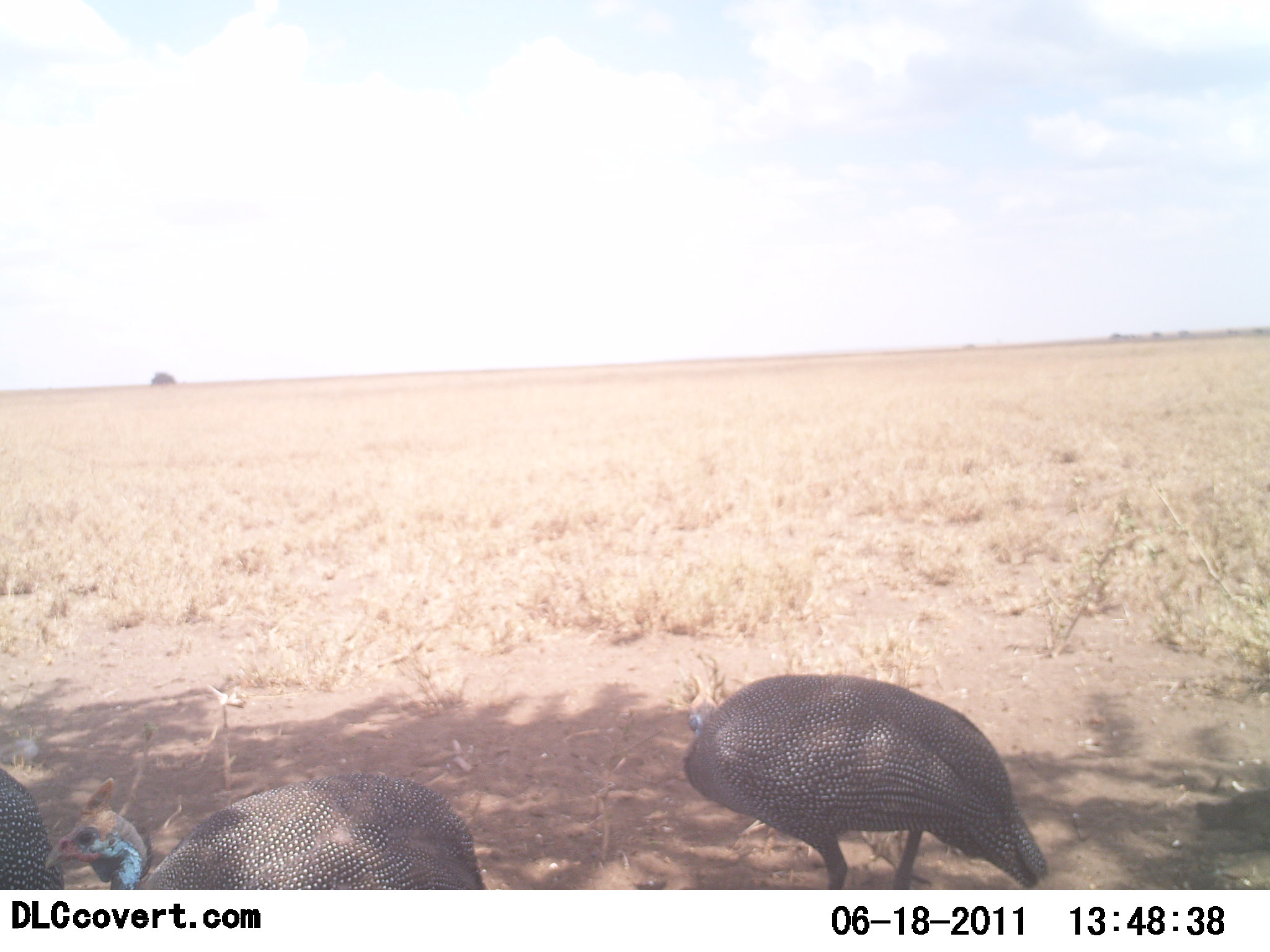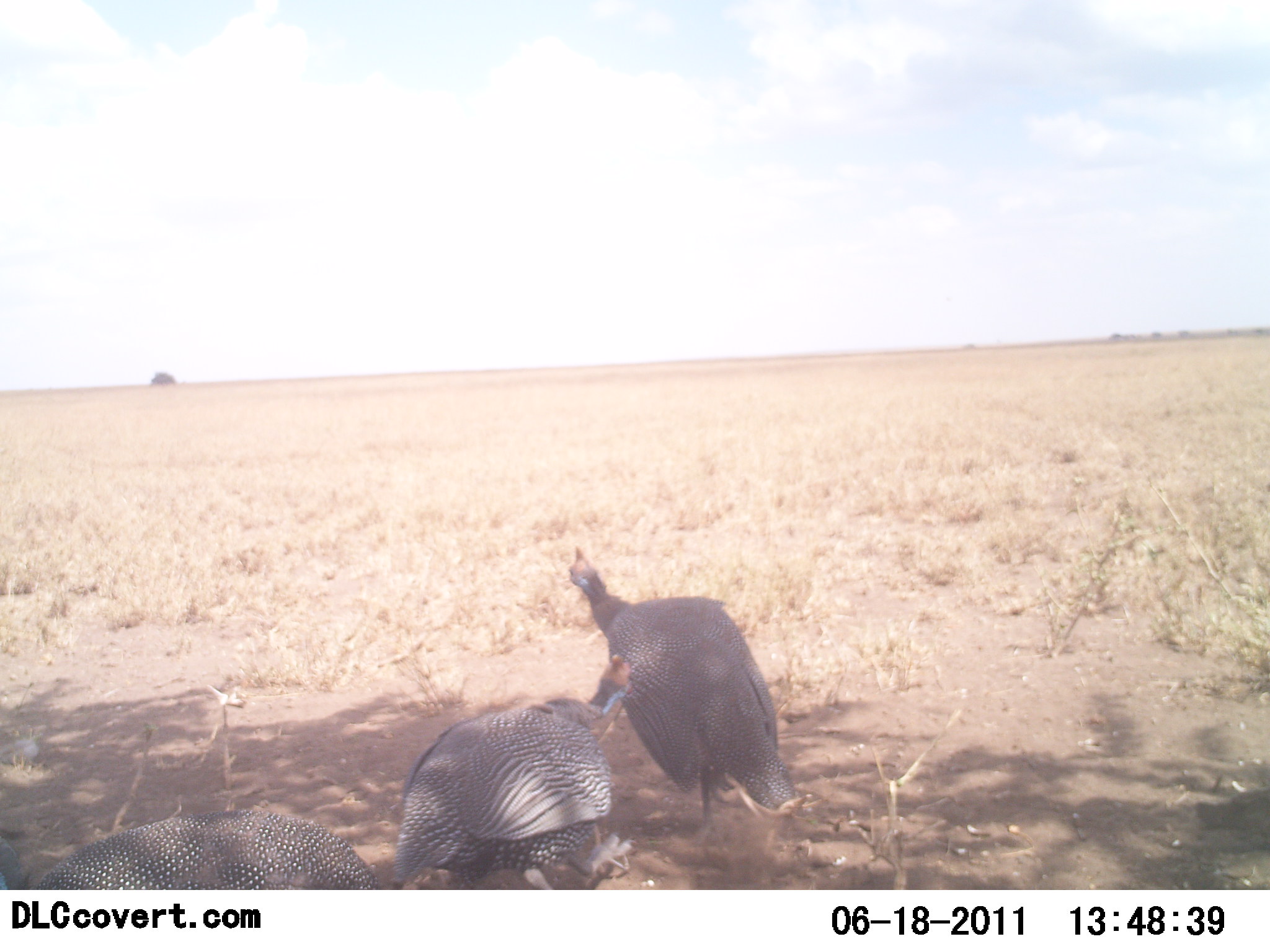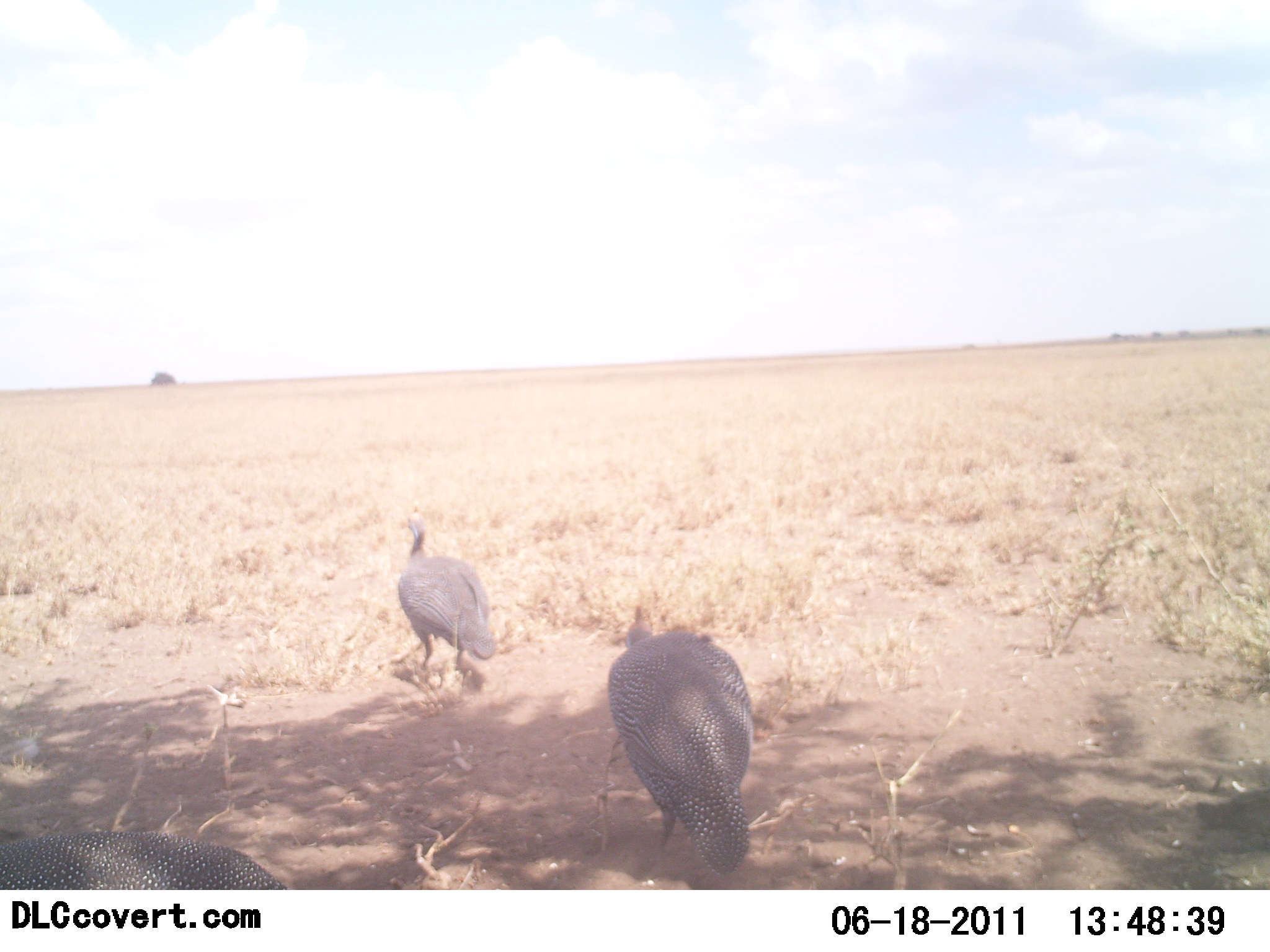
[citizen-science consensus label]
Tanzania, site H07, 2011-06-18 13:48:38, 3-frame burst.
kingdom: Animalia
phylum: Chordata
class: Aves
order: Galliformes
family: Numididae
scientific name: Numididae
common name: guinea fowl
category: guineafowl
Guineafowl (guinea fowl) (Numididae), count 3. Behavior (volunteer vote fractions): standing 21%, resting 0%, moving 79%, interacting 14%. Young present (vote fraction): 0%. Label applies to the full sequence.